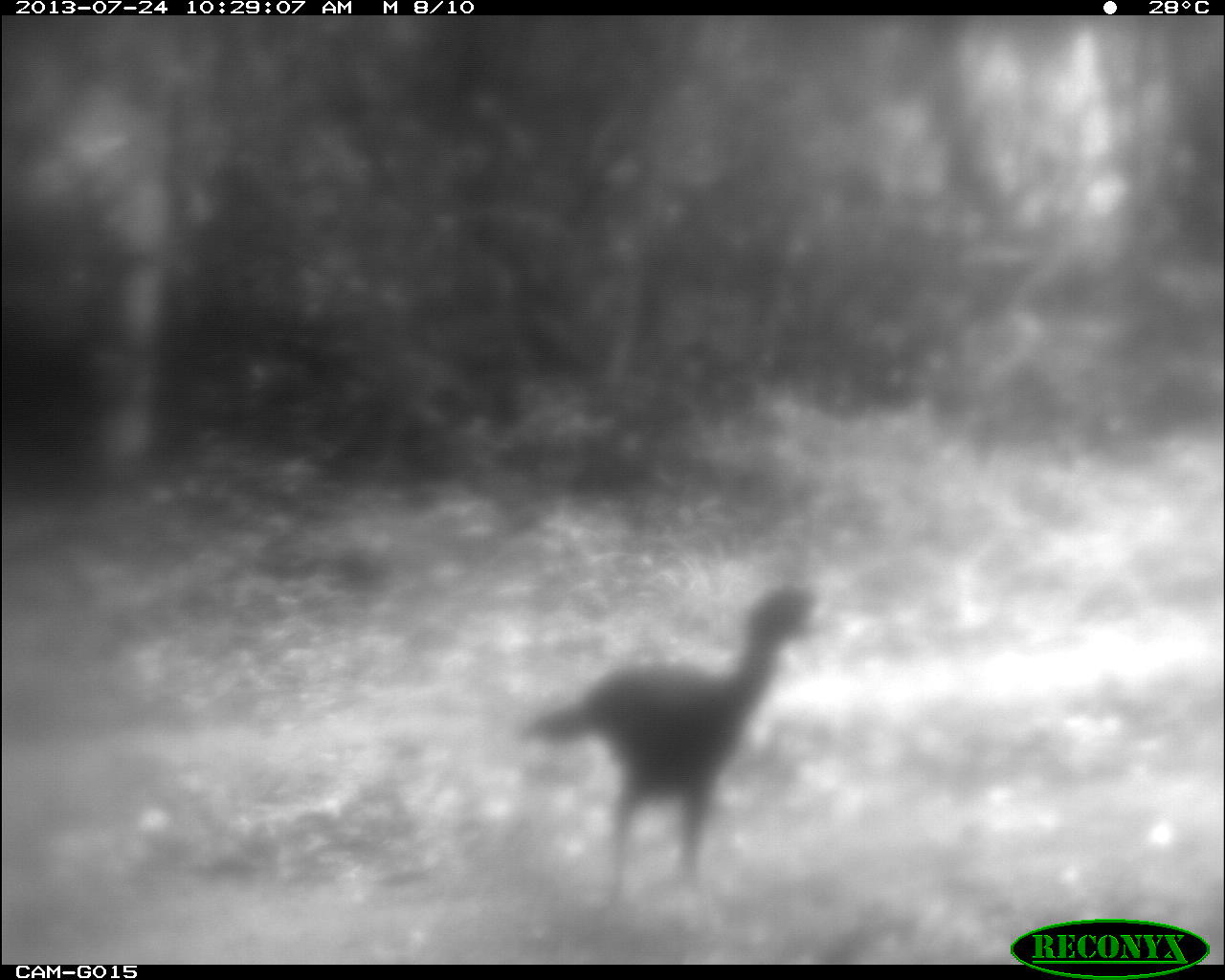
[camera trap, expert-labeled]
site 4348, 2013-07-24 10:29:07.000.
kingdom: Animalia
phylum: Chordata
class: Aves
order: Galliformes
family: Cracidae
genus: Crax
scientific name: Crax rubra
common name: great curassow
Crax rubra (great curassow), count 1, sex male.